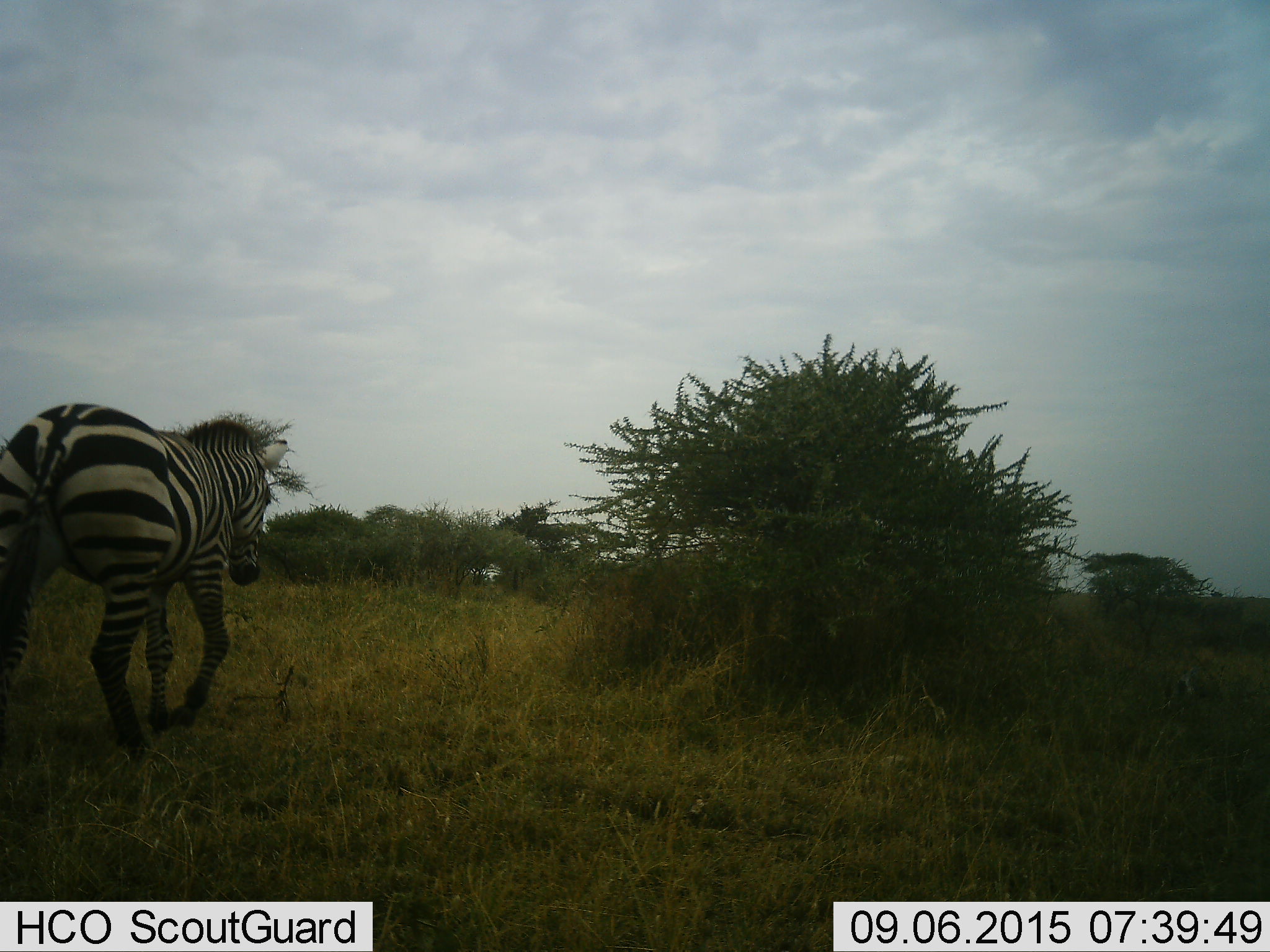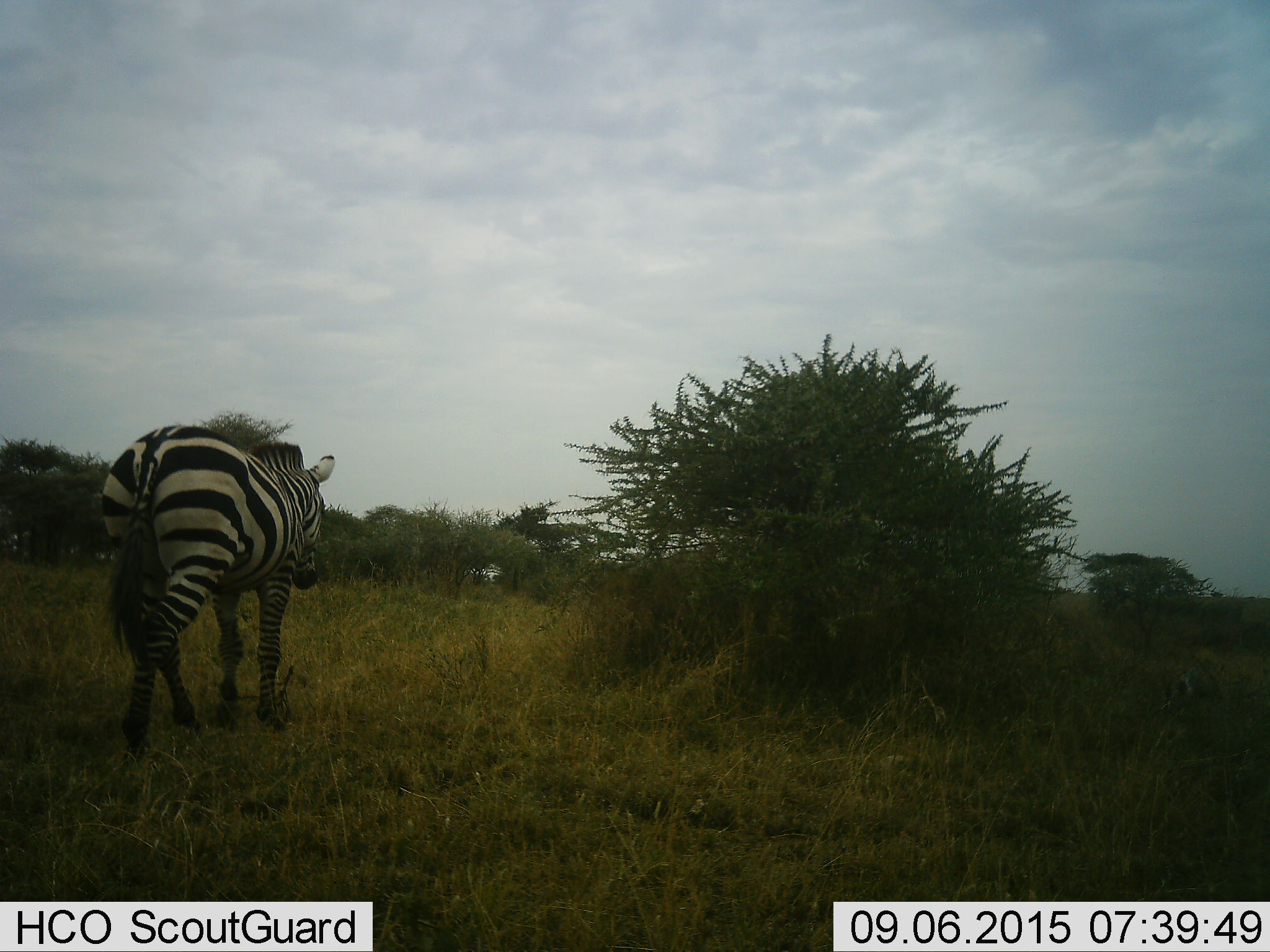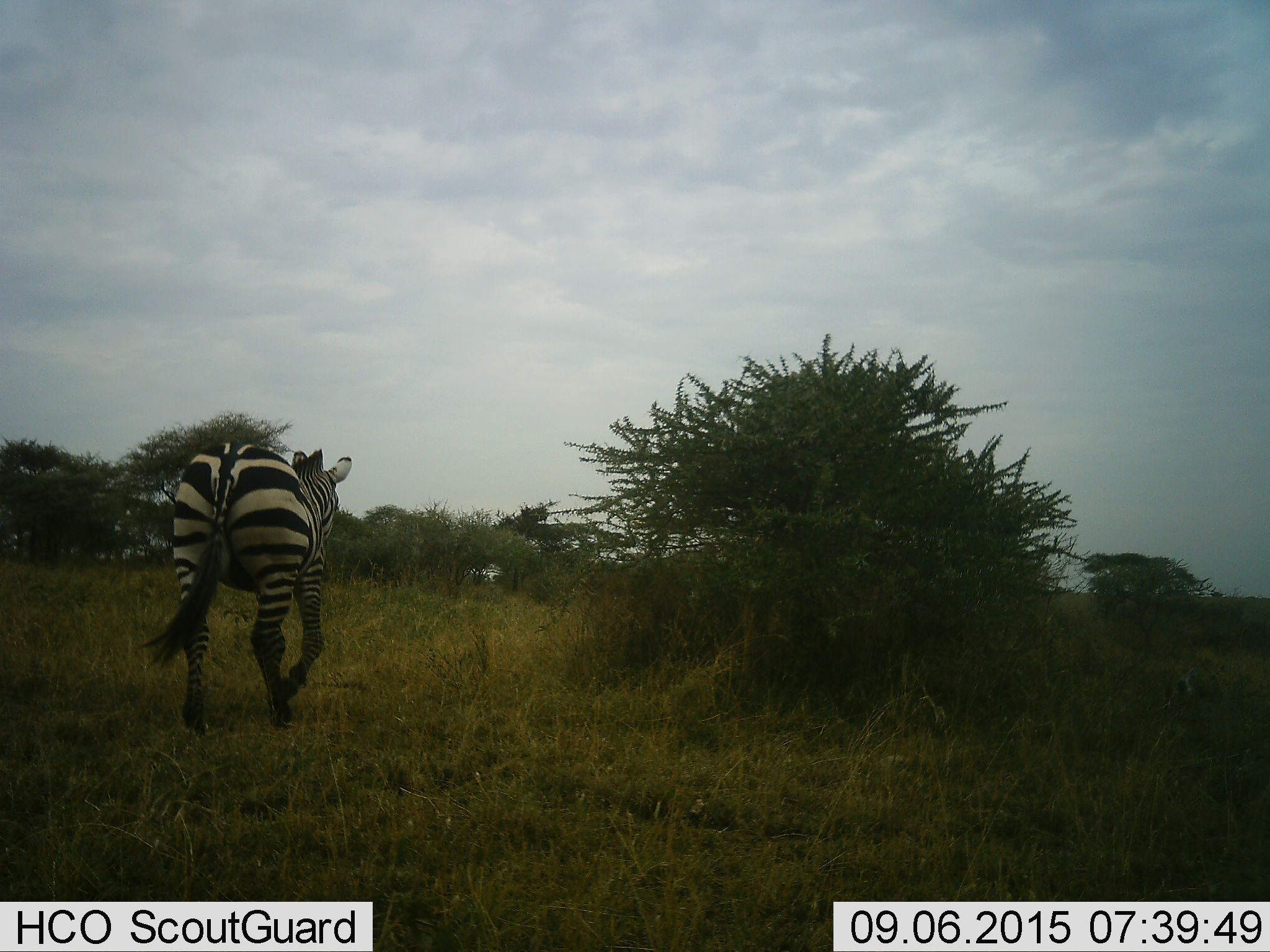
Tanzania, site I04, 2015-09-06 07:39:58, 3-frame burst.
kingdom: Animalia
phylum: Chordata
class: Mammalia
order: Perissodactyla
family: Equidae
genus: Equus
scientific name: Equus quagga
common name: plains zebra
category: zebra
Zebra (plains zebra) (Equus quagga), count 1. Behavior (volunteer vote fractions): standing 0%, resting 0%, moving 100%, interacting 0%. Young present (vote fraction): 0%. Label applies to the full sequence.